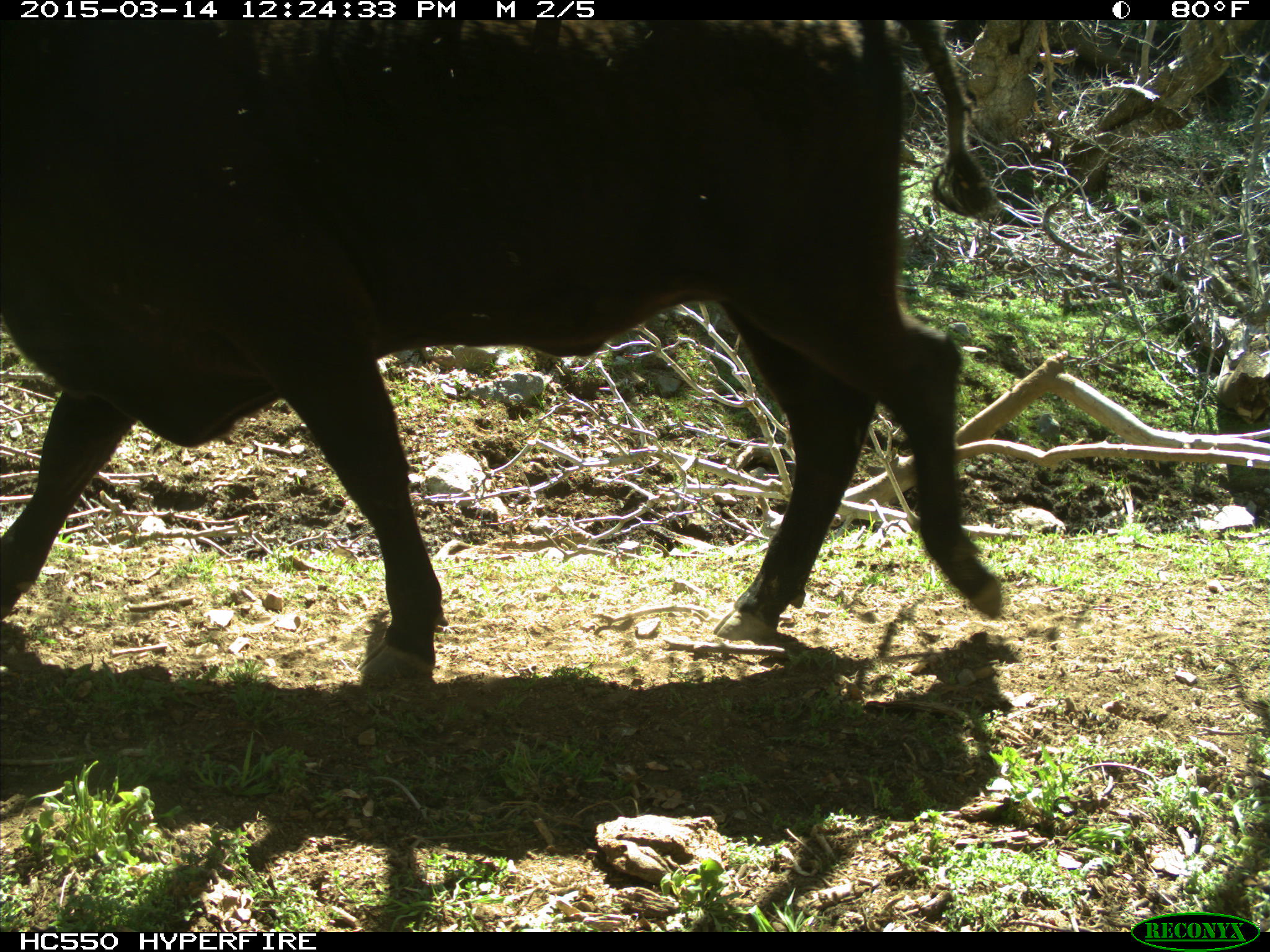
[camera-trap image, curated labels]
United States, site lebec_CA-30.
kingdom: Animalia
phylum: Chordata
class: Mammalia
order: Artiodactyla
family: Bovidae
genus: Bos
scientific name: Bos taurus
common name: domestic cow